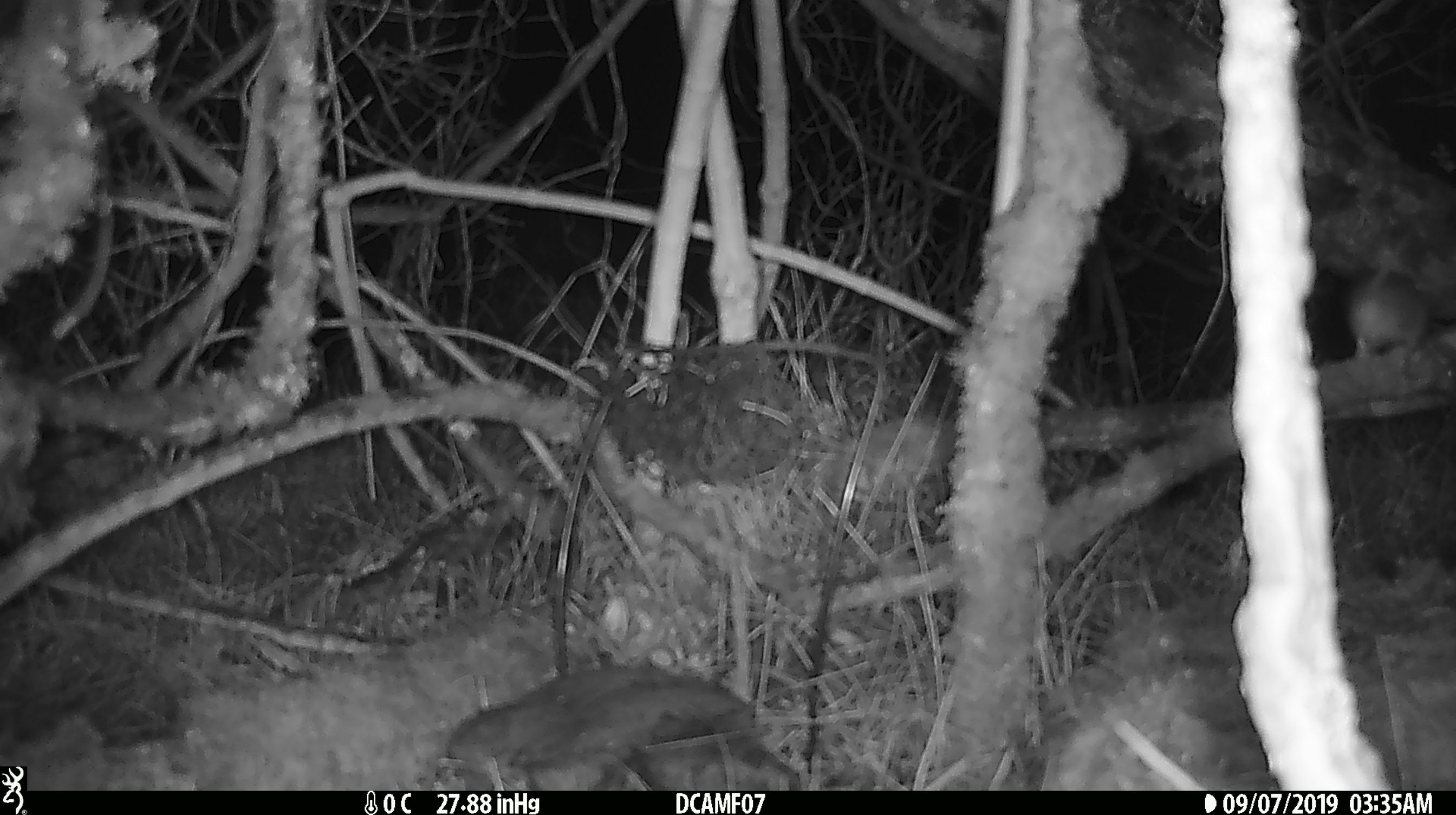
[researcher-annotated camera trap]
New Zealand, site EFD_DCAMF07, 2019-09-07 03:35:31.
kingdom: Animalia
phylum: Chordata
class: Mammalia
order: Rodentia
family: Muridae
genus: Mus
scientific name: Mus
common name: mouse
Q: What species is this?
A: Mouse (Mus).